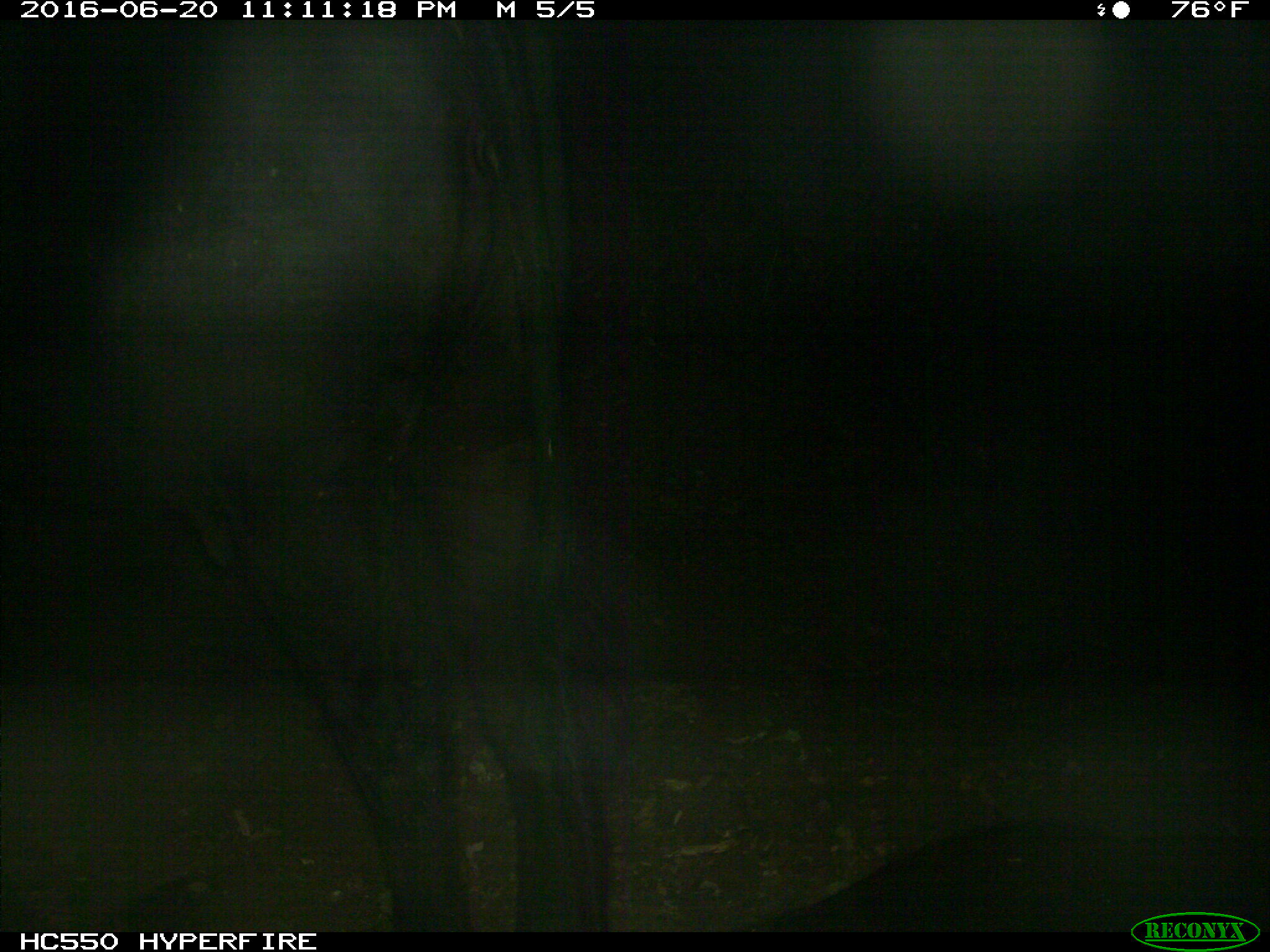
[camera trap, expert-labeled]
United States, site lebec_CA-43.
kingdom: Animalia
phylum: Chordata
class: Mammalia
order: Artiodactyla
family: Bovidae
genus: Bos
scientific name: Bos taurus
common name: domestic cow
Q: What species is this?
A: Bos taurus (domestic cow).